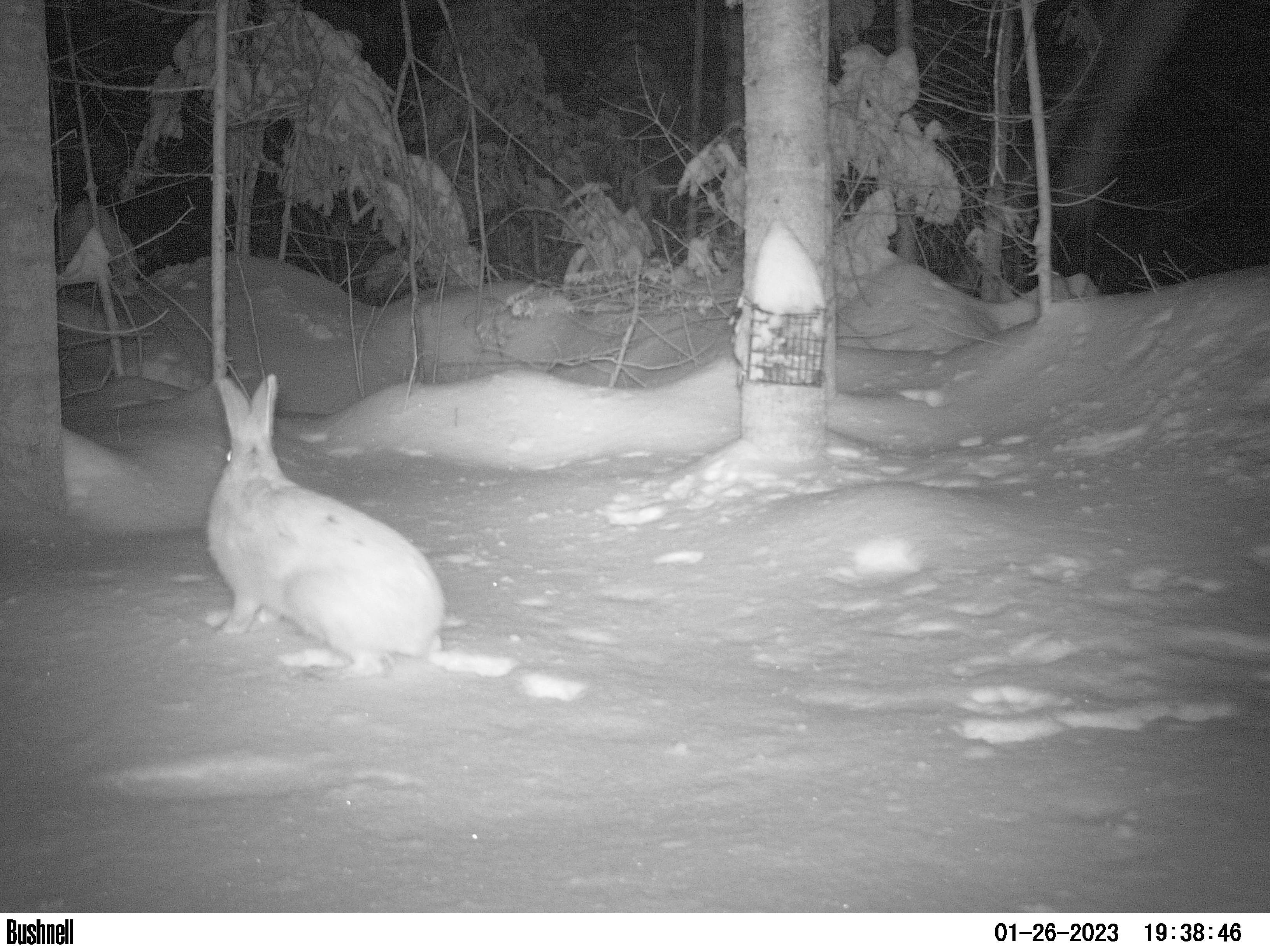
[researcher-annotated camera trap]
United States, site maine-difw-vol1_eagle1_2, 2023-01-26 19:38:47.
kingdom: Animalia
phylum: Chordata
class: Mammalia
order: Lagomorpha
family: Leporidae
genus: Lepus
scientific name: Lepus americanus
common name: snowshoe hare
Snowshoe hare (Lepus americanus).